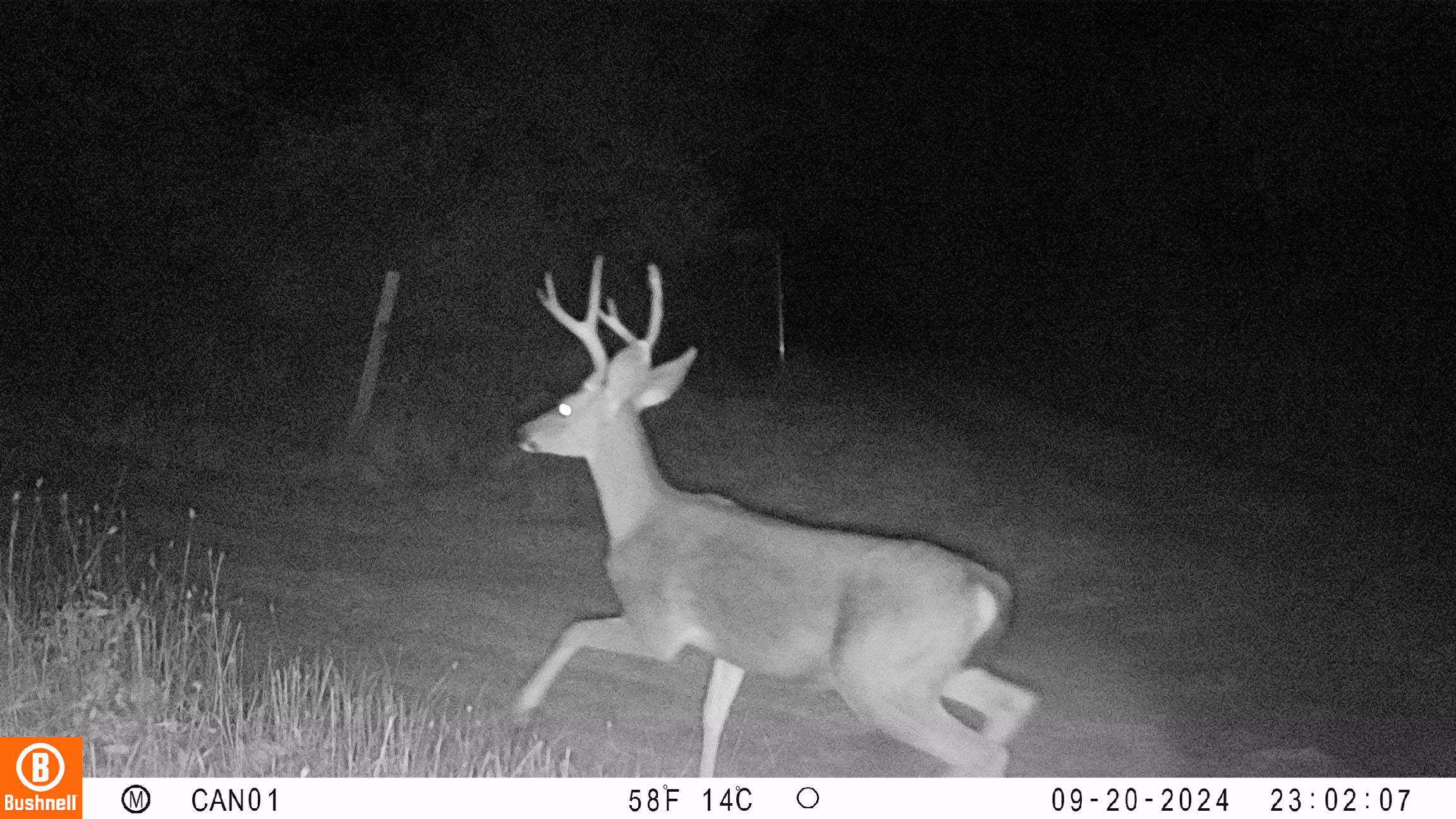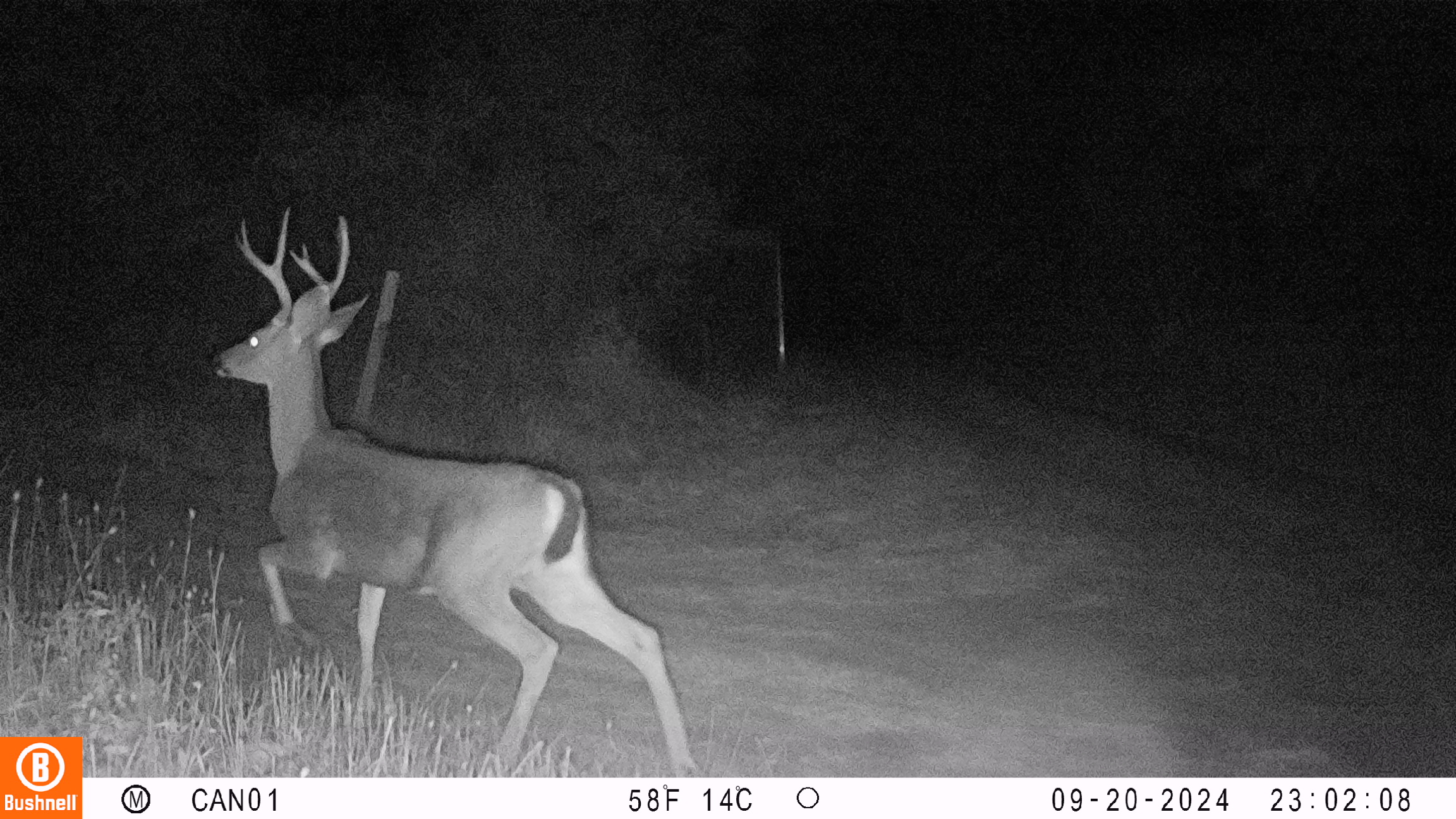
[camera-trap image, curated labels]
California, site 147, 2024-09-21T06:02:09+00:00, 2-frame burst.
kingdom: Animalia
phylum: Chordata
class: Mammalia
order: Artiodactyla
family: Cervidae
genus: Odocoileus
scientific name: Odocoileus hemionus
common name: mule deer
Mule deer (Odocoileus hemionus).